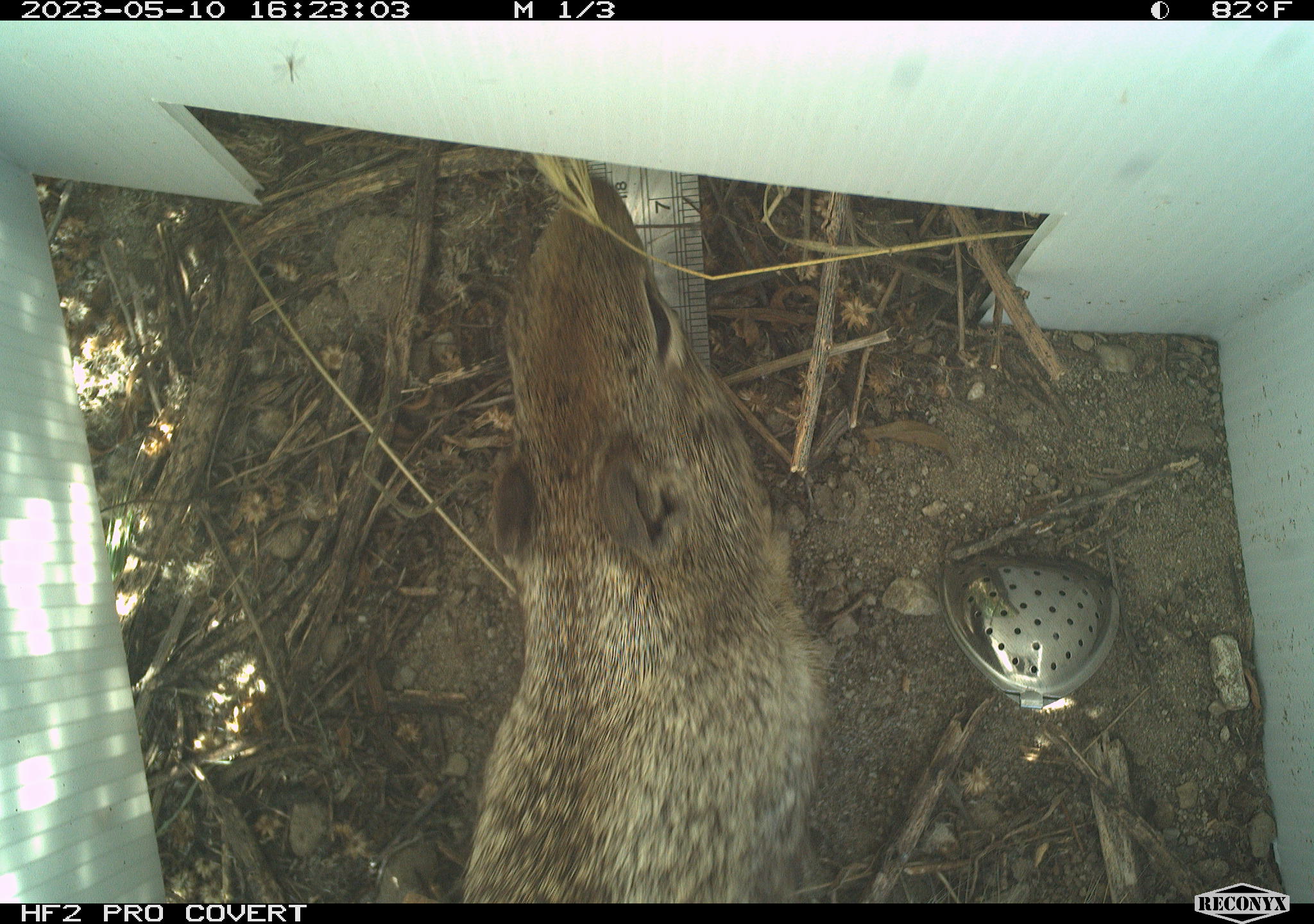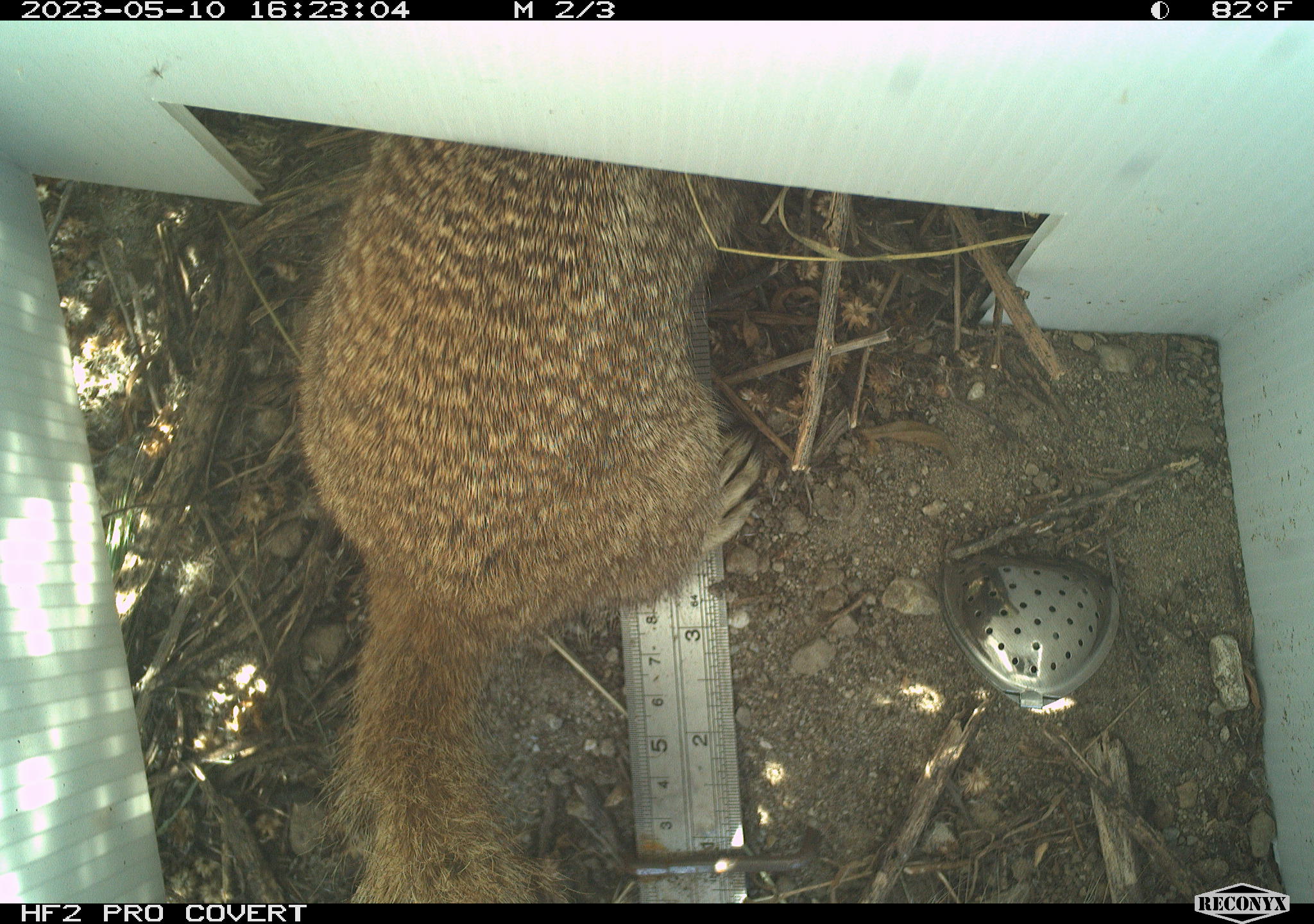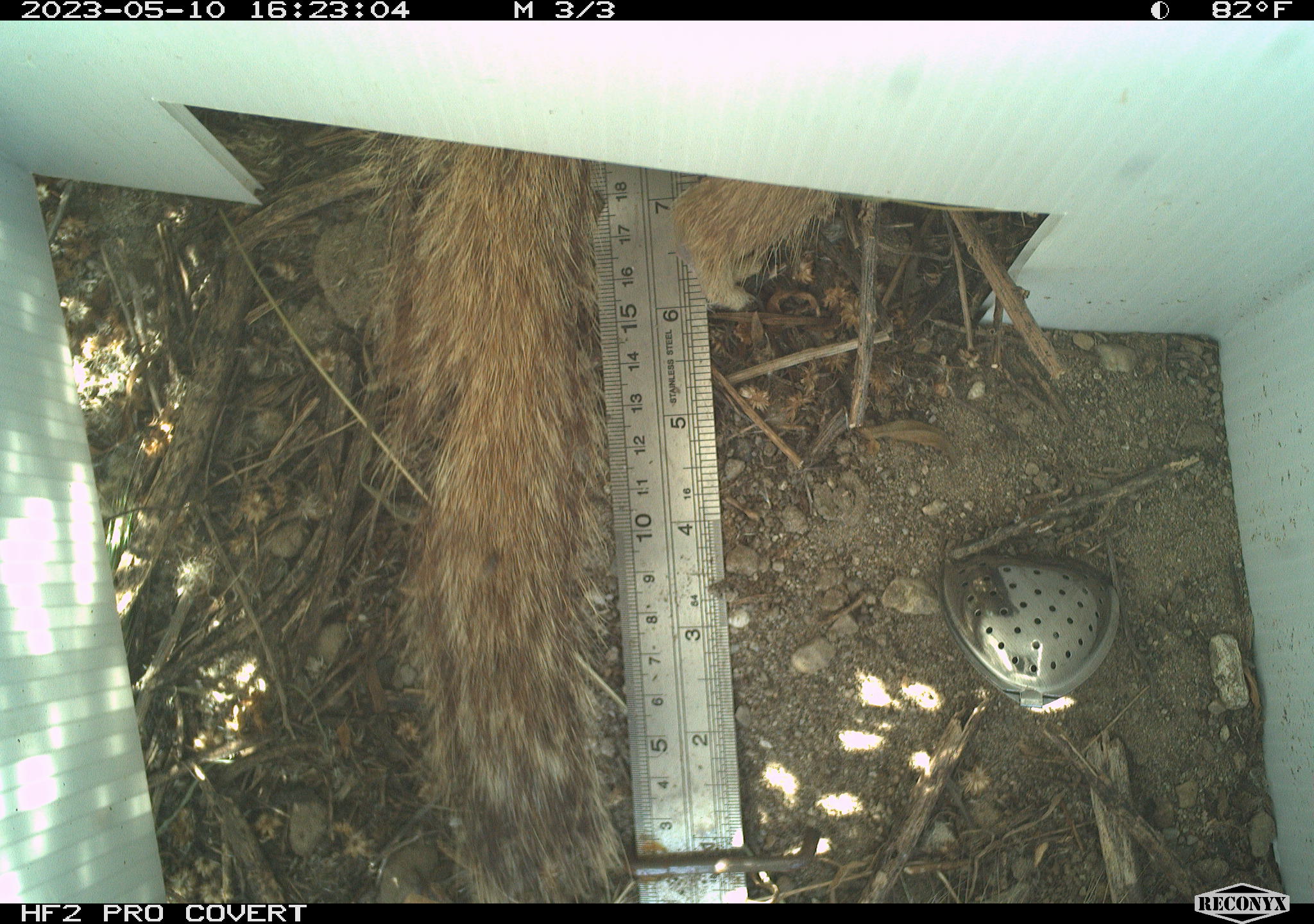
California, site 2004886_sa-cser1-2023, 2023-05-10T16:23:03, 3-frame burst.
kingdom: Animalia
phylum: Chordata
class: Mammalia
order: Rodentia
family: Sciuridae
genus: Otospermophilus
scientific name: Otospermophilus beecheyi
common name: california ground squirrel